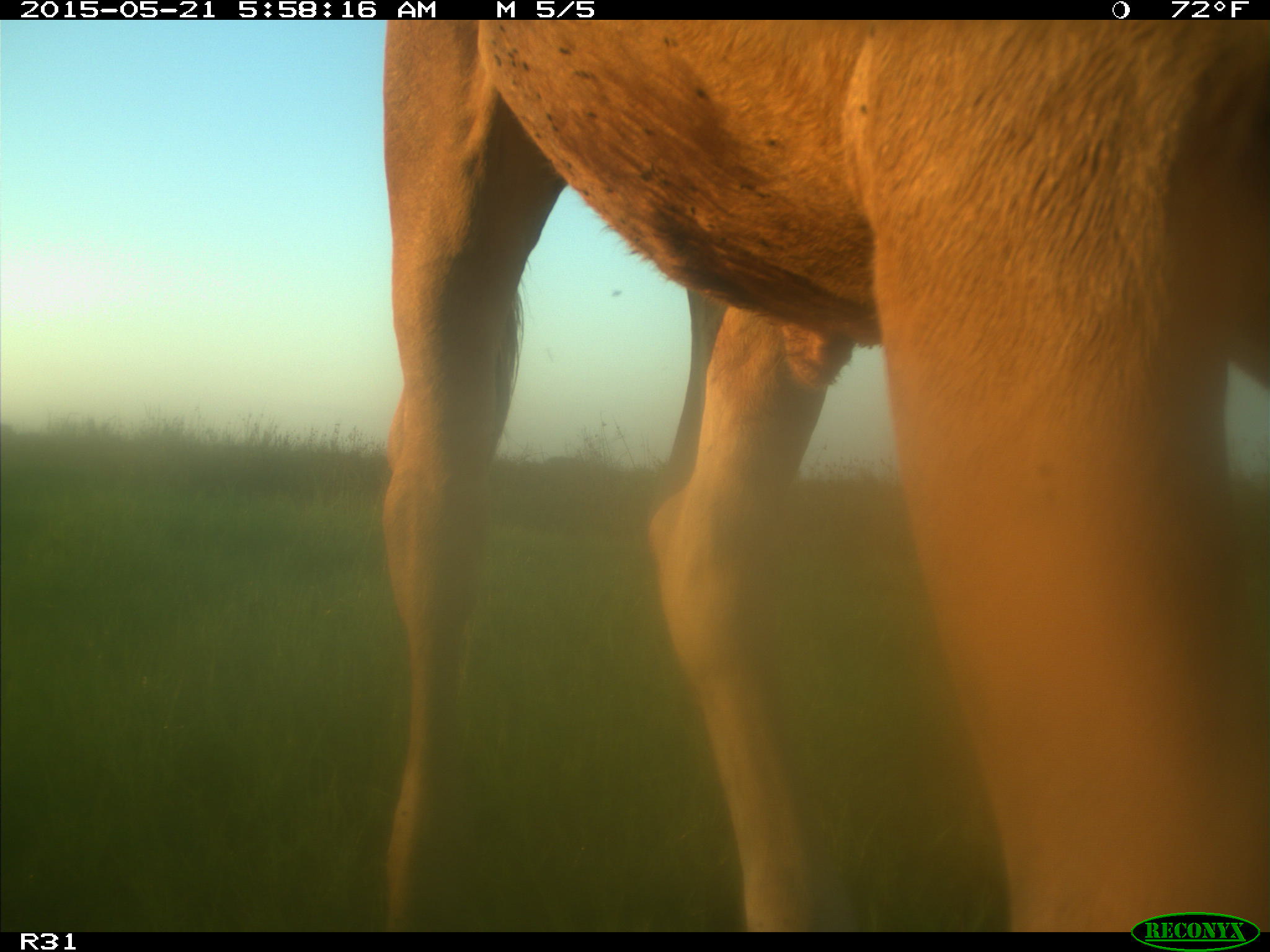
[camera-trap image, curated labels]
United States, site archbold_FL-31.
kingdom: Animalia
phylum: Chordata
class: Mammalia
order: Artiodactyla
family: Bovidae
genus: Bos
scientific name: Bos taurus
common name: domestic cow